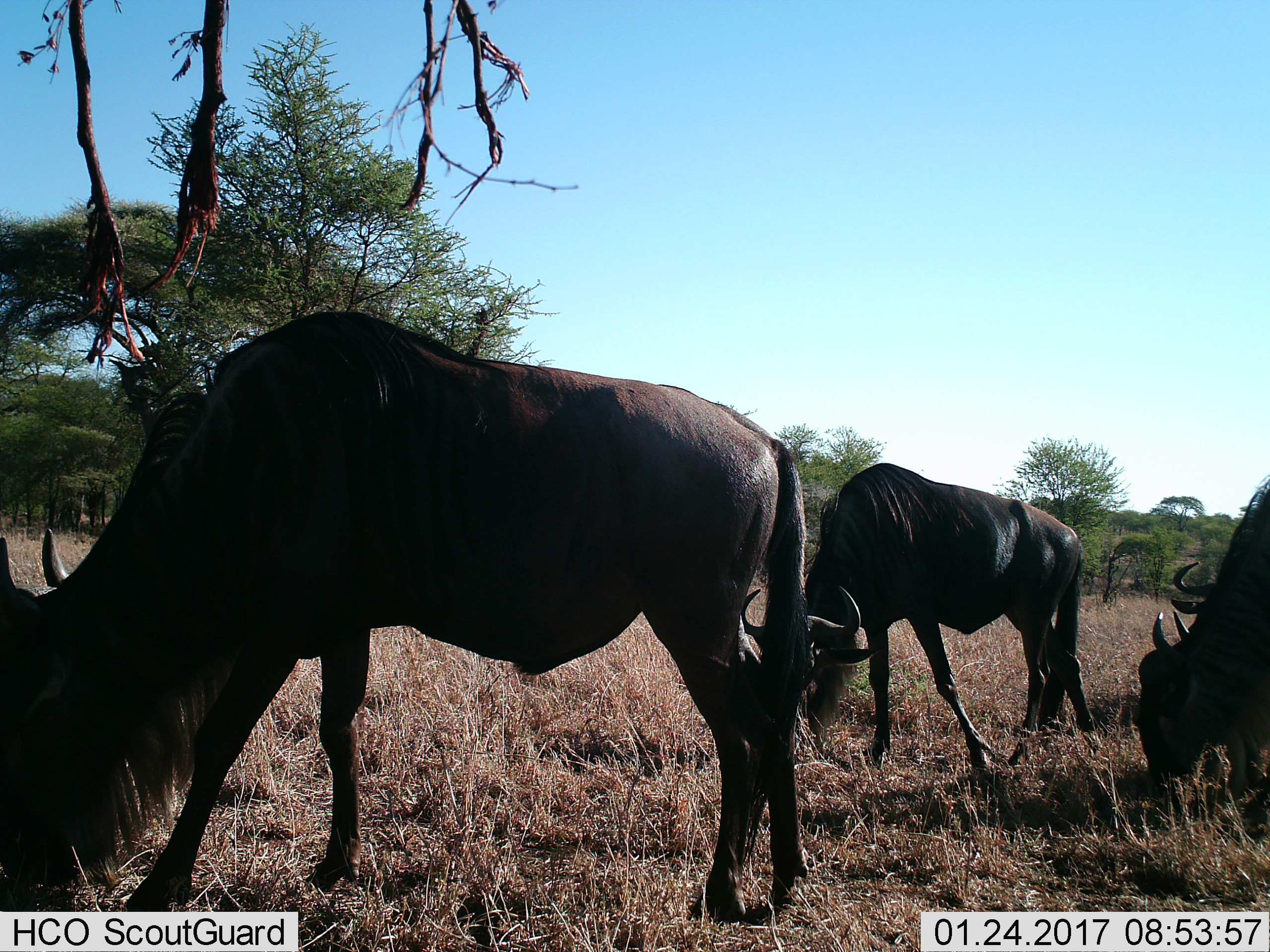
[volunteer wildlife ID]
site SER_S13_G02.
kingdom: Animalia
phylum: Chordata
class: Mammalia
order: Artiodactyla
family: Bovidae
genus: Connochaetes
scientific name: Connochaetes taurinus taurinus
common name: blue wildebeest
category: wildebeestblue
Wildebeestblue (blue wildebeest) (Connochaetes taurinus taurinus), count 4. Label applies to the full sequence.